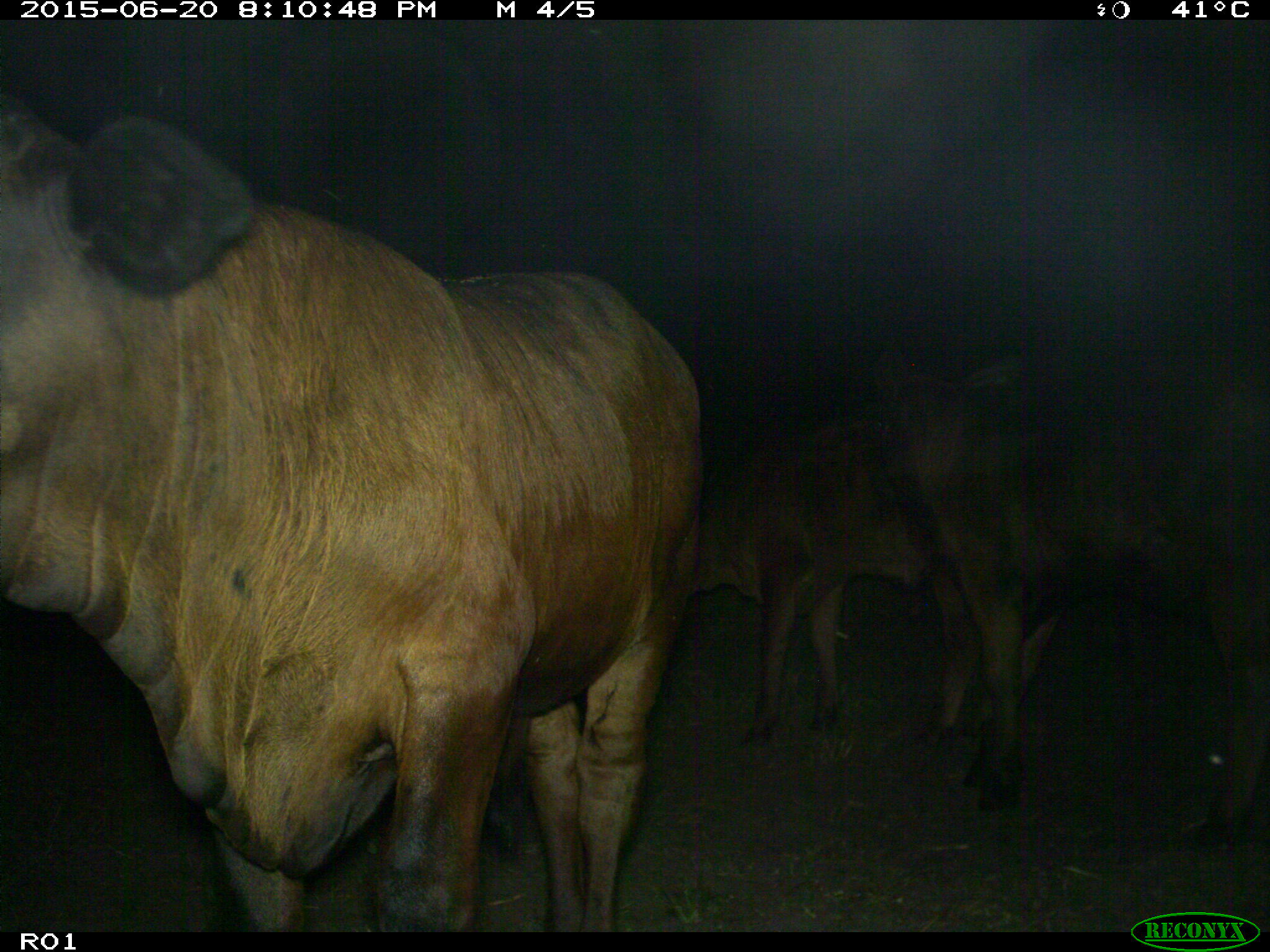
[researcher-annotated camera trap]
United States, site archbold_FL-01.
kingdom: Animalia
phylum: Chordata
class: Mammalia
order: Artiodactyla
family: Bovidae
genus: Bos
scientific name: Bos taurus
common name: domestic cow